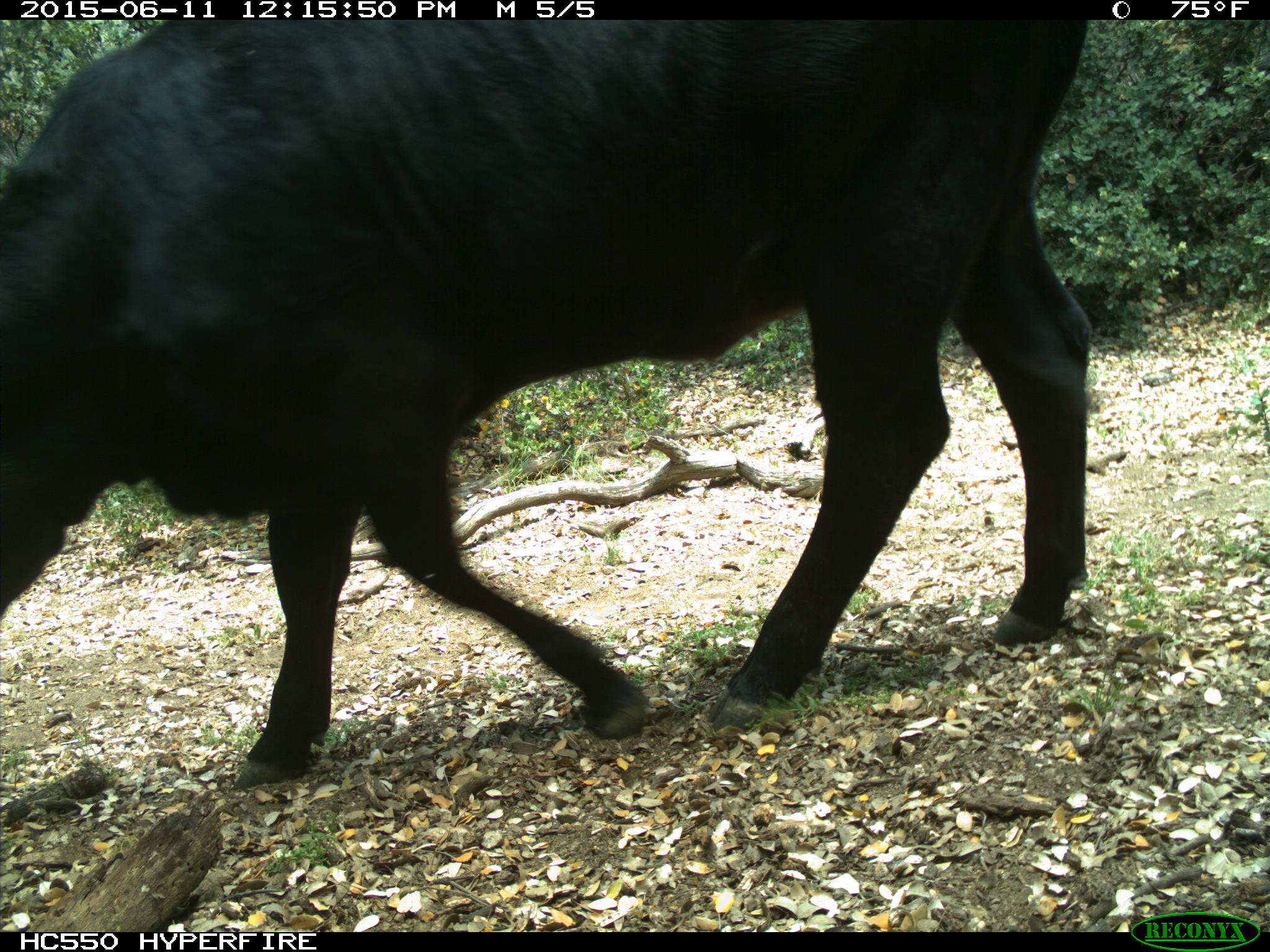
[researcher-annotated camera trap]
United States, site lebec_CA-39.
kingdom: Animalia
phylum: Chordata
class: Mammalia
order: Artiodactyla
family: Bovidae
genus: Bos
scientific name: Bos taurus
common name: domestic cow